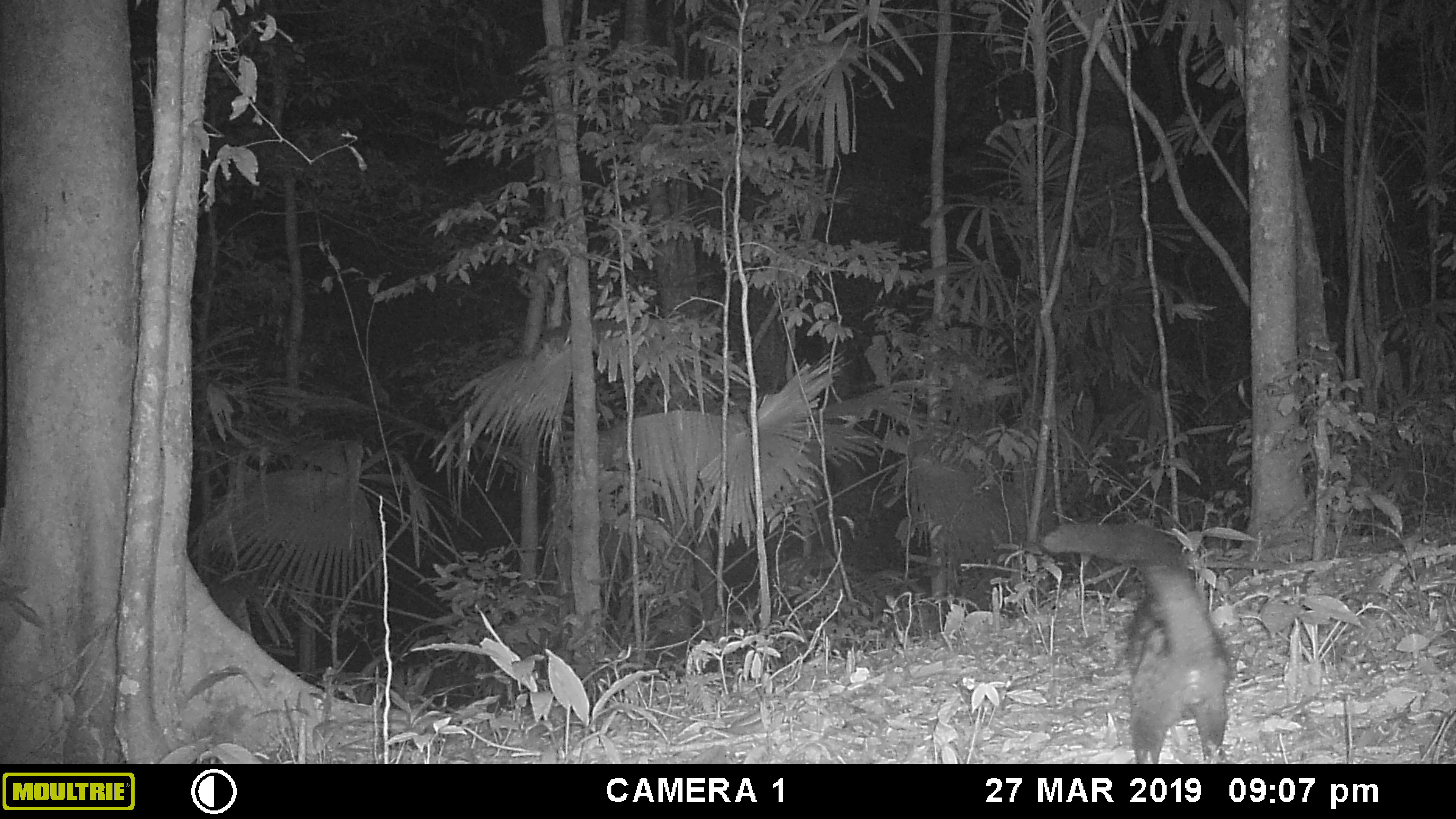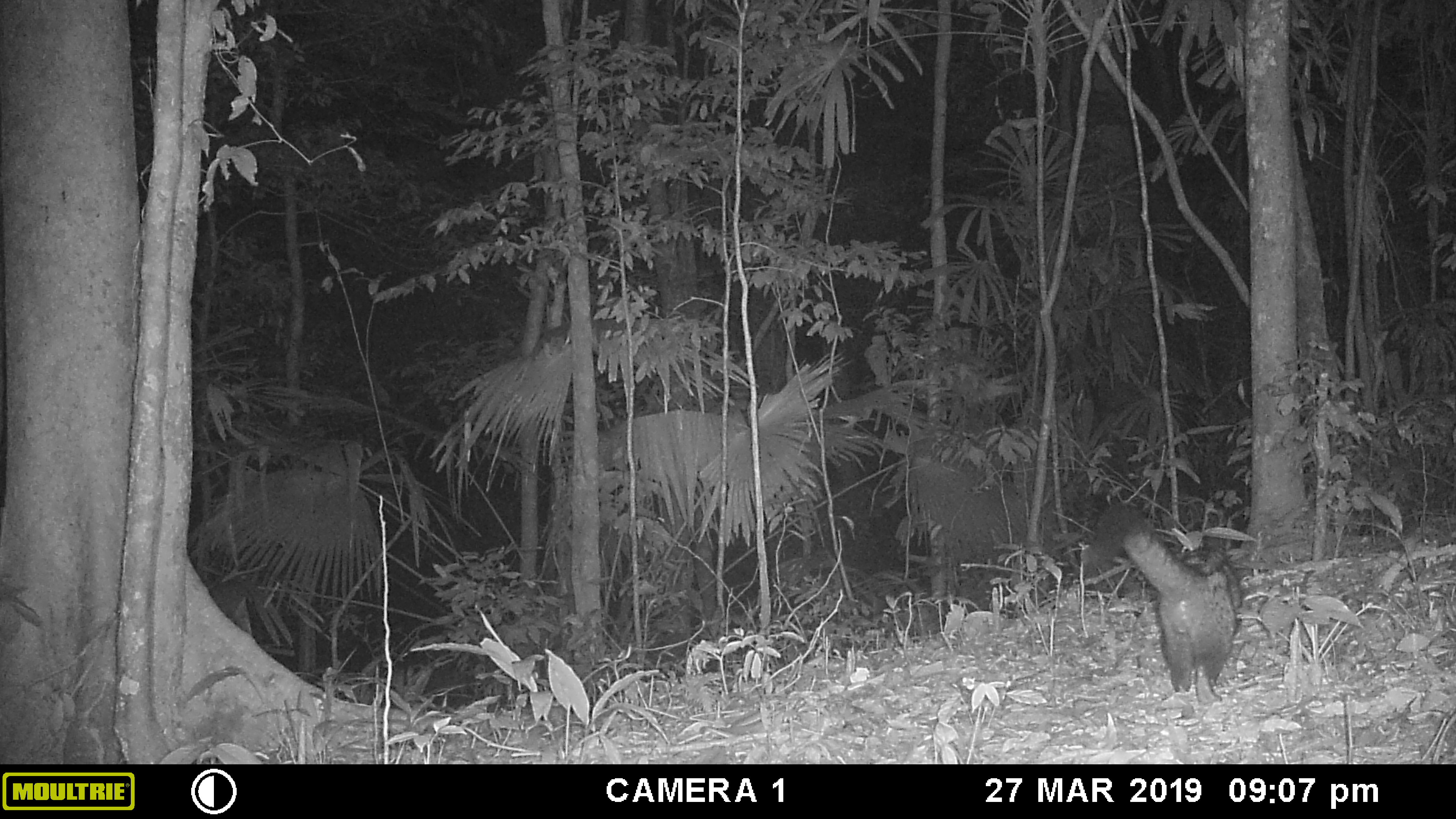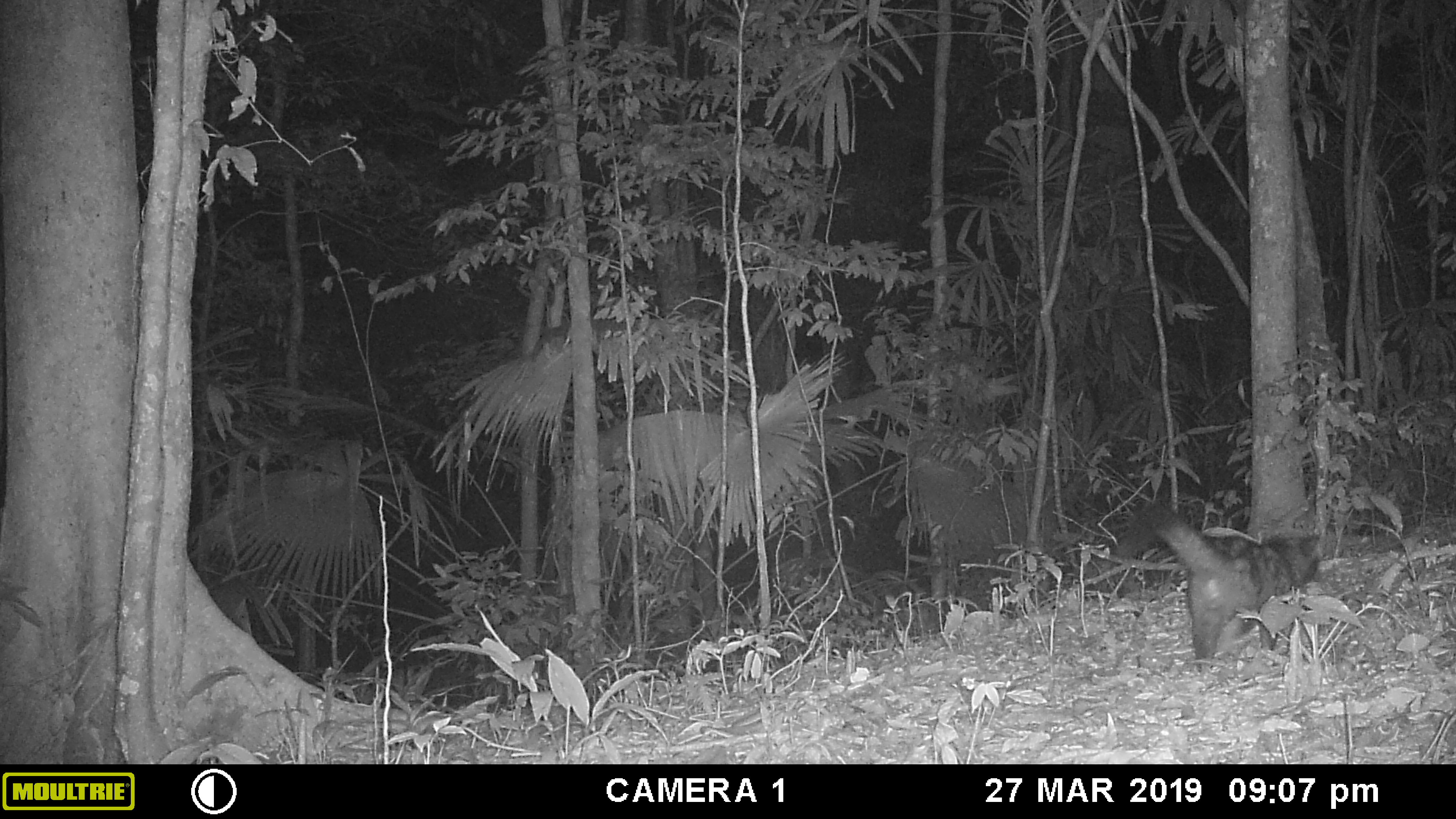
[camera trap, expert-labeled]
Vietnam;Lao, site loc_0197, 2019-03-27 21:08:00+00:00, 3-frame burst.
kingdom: Animalia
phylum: Chordata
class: Mammalia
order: Carnivora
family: Viverridae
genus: Paradoxurus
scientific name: Paradoxurus hermaphroditus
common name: common palm civet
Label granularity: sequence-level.